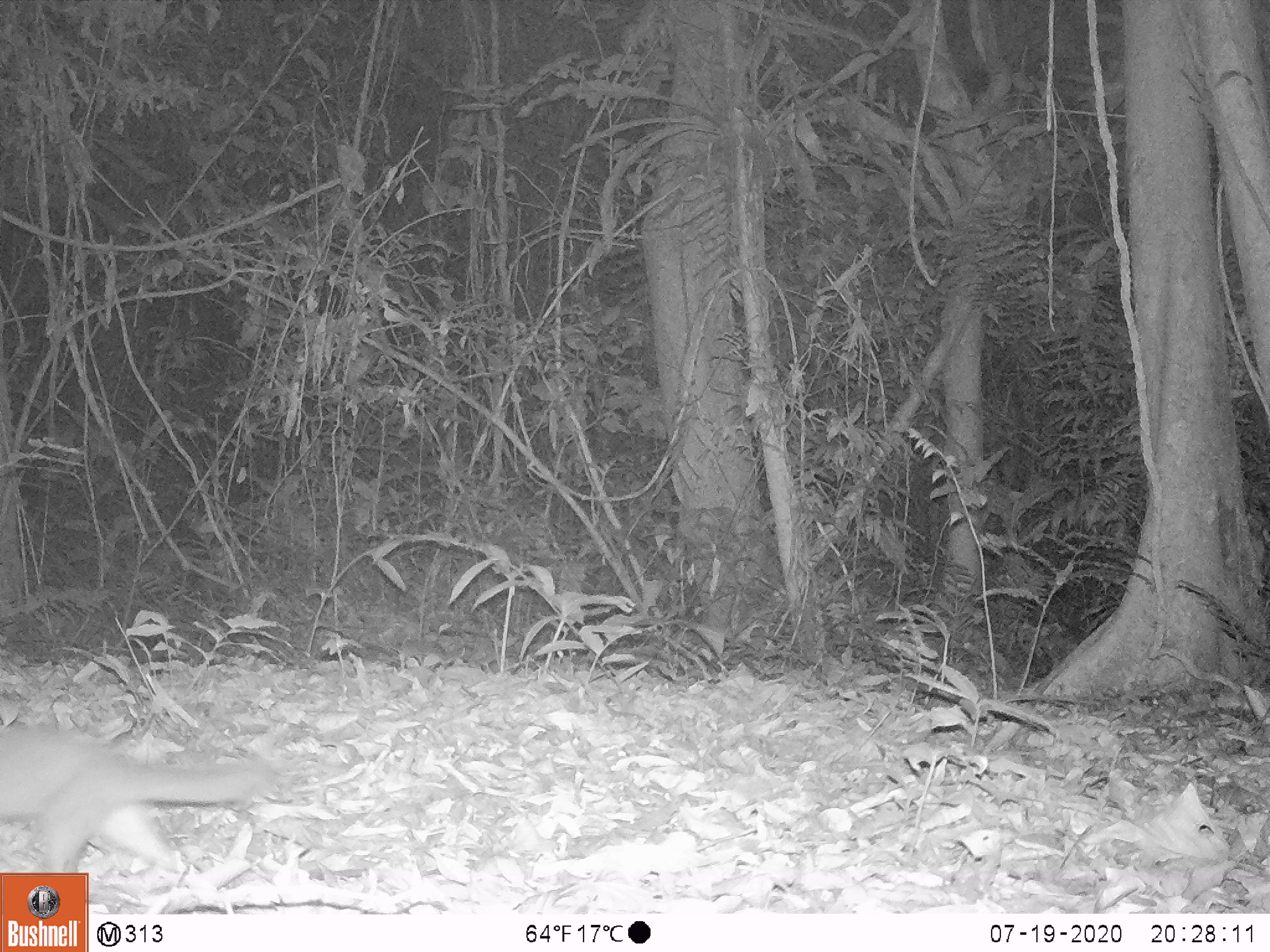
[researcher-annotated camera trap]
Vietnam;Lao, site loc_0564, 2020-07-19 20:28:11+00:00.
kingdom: Animalia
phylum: Chordata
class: Mammalia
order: Carnivora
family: Mustelidae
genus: Melogale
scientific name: Melogale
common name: ferret badger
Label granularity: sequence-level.